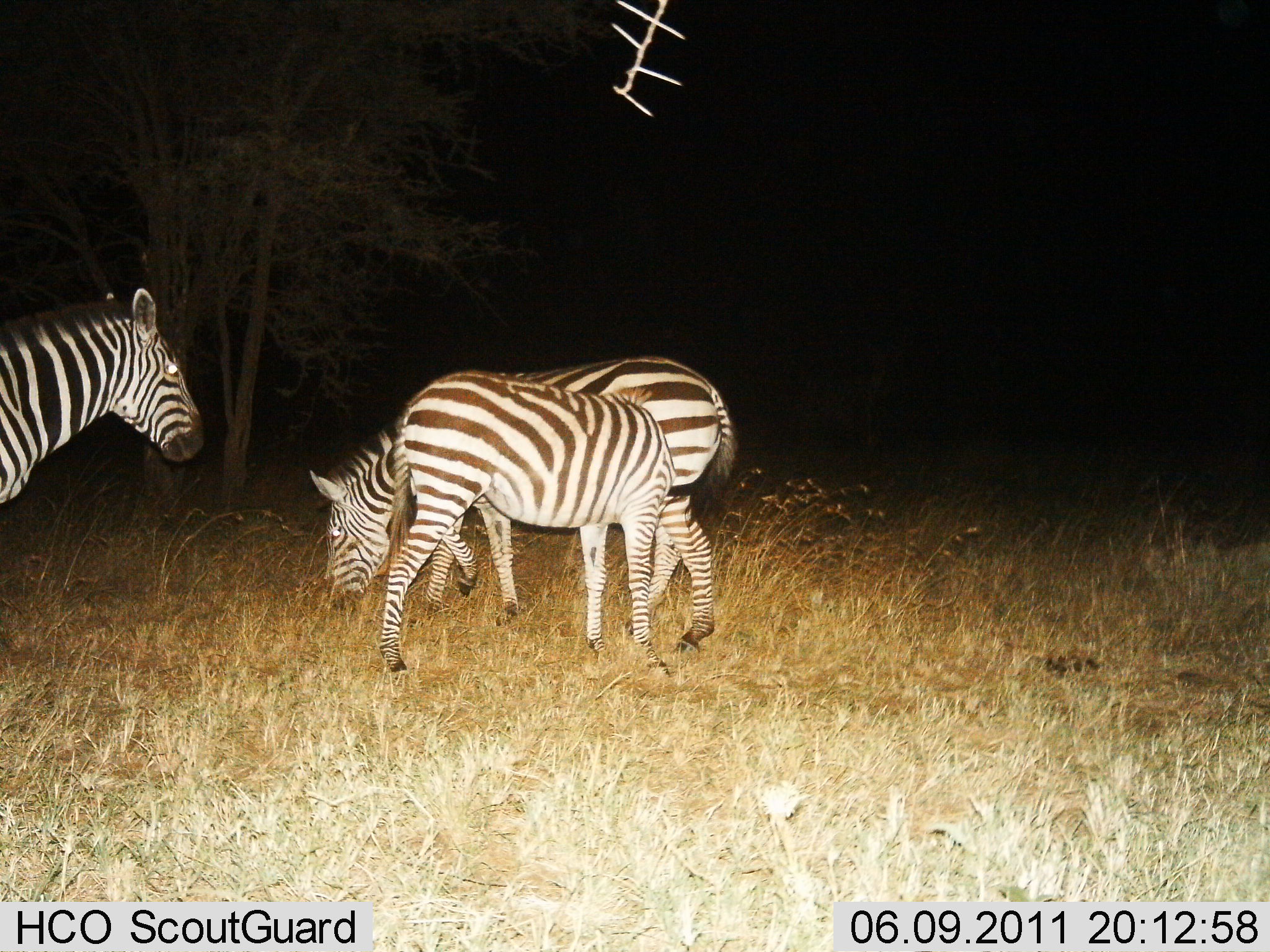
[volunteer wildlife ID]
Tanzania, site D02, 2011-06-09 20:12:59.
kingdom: Animalia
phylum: Chordata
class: Mammalia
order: Perissodactyla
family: Equidae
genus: Equus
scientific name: Equus quagga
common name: plains zebra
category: zebra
Zebra (plains zebra) (Equus quagga), count 3. Behavior (volunteer vote fractions): standing 67%, resting 0%, moving 0%, interacting 8%. Young present (vote fraction): 0%. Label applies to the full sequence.